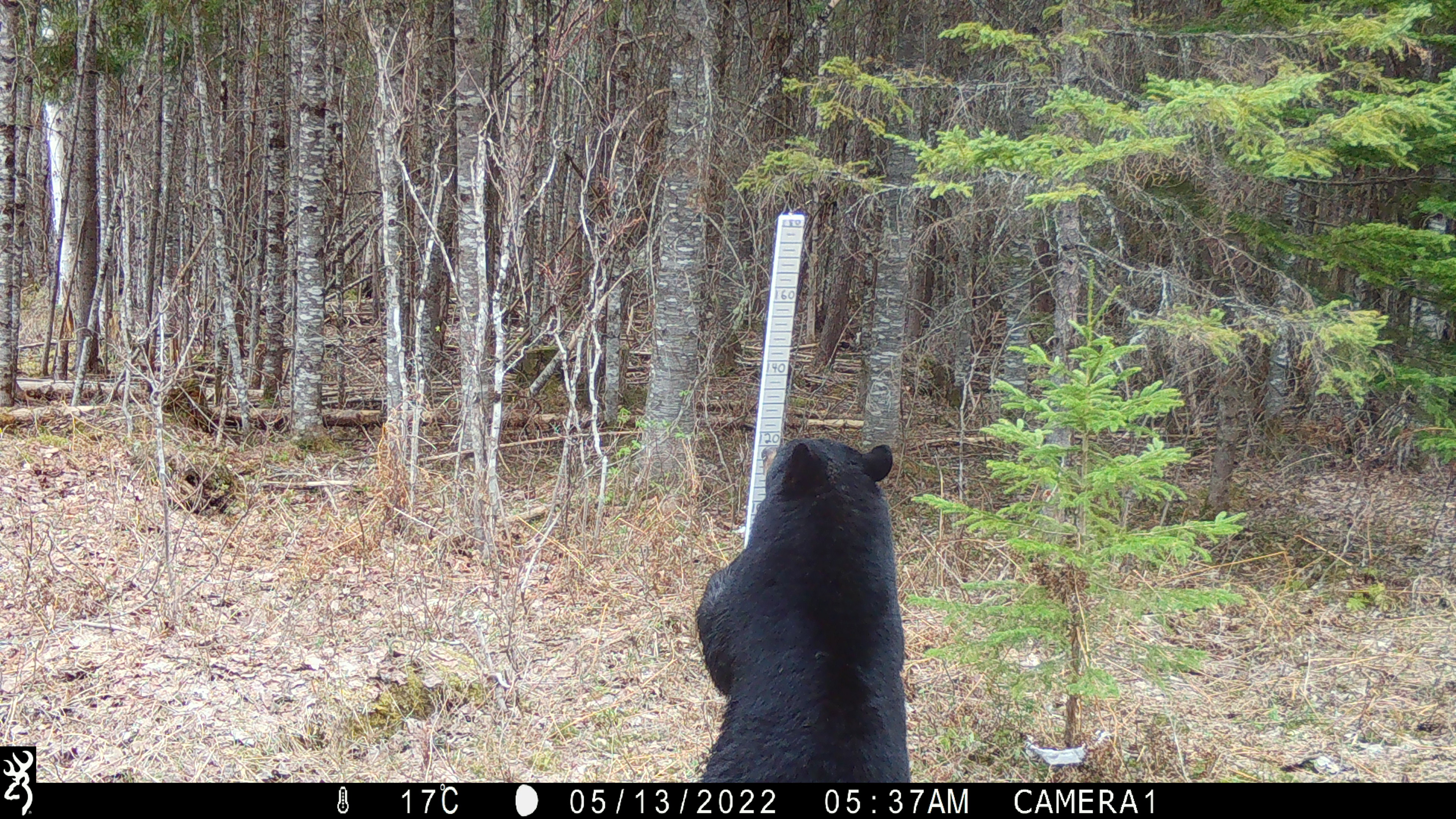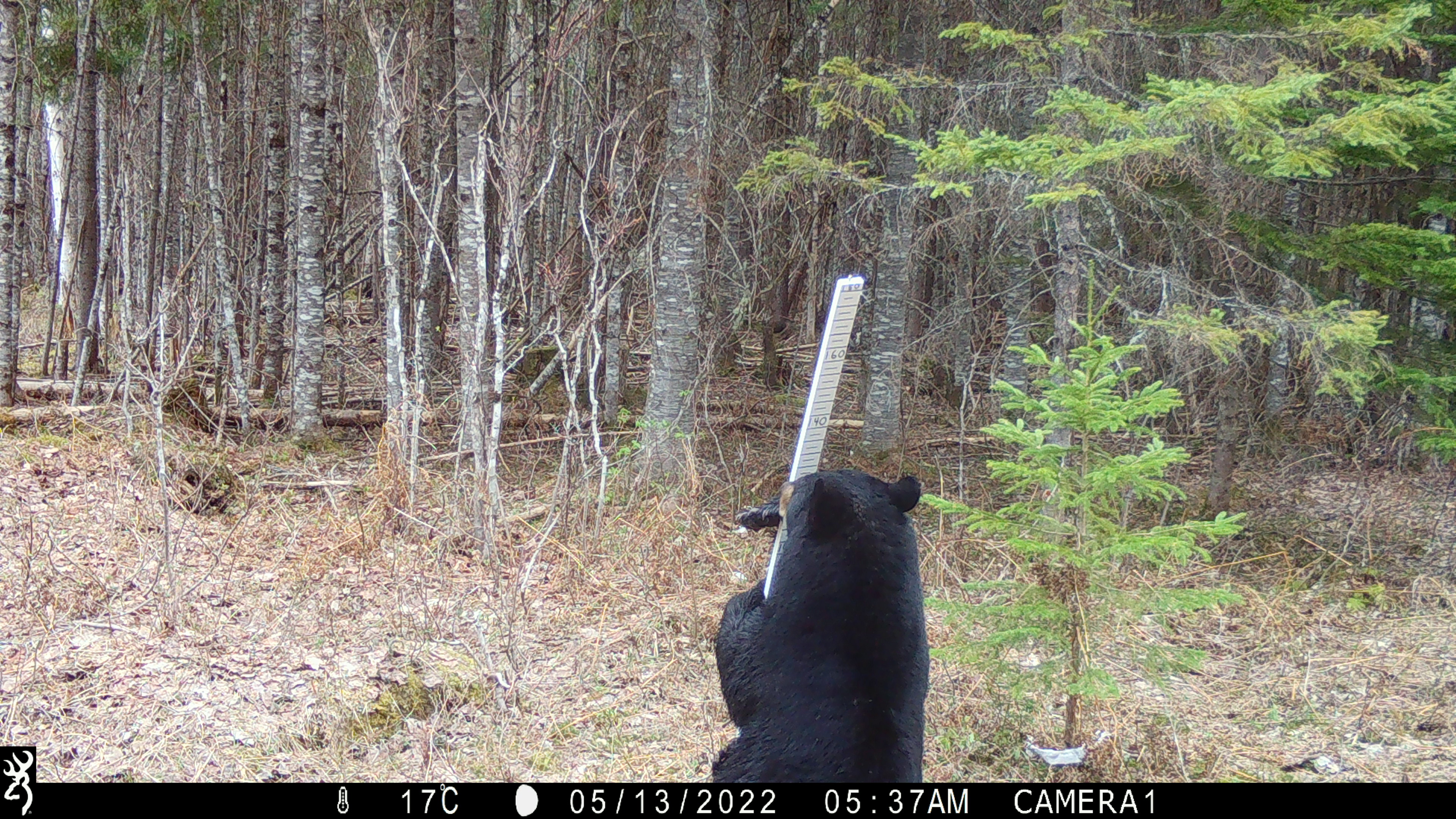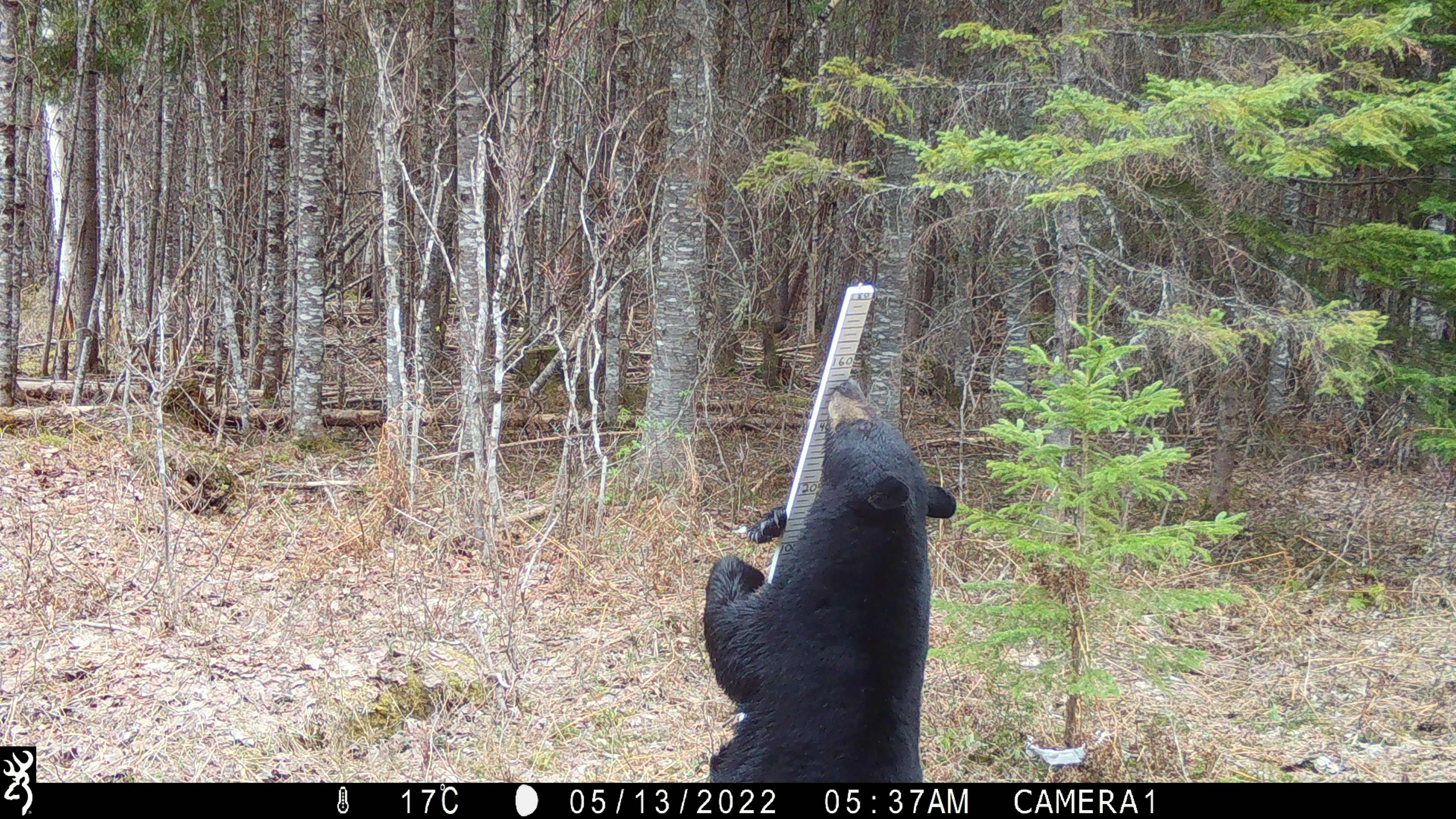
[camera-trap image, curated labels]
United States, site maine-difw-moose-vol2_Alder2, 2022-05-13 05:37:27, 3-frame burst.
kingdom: Animalia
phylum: Chordata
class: Mammalia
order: Carnivora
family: Ursidae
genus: Ursus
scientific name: Ursus americanus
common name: black bear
Black bear (Ursus americanus).